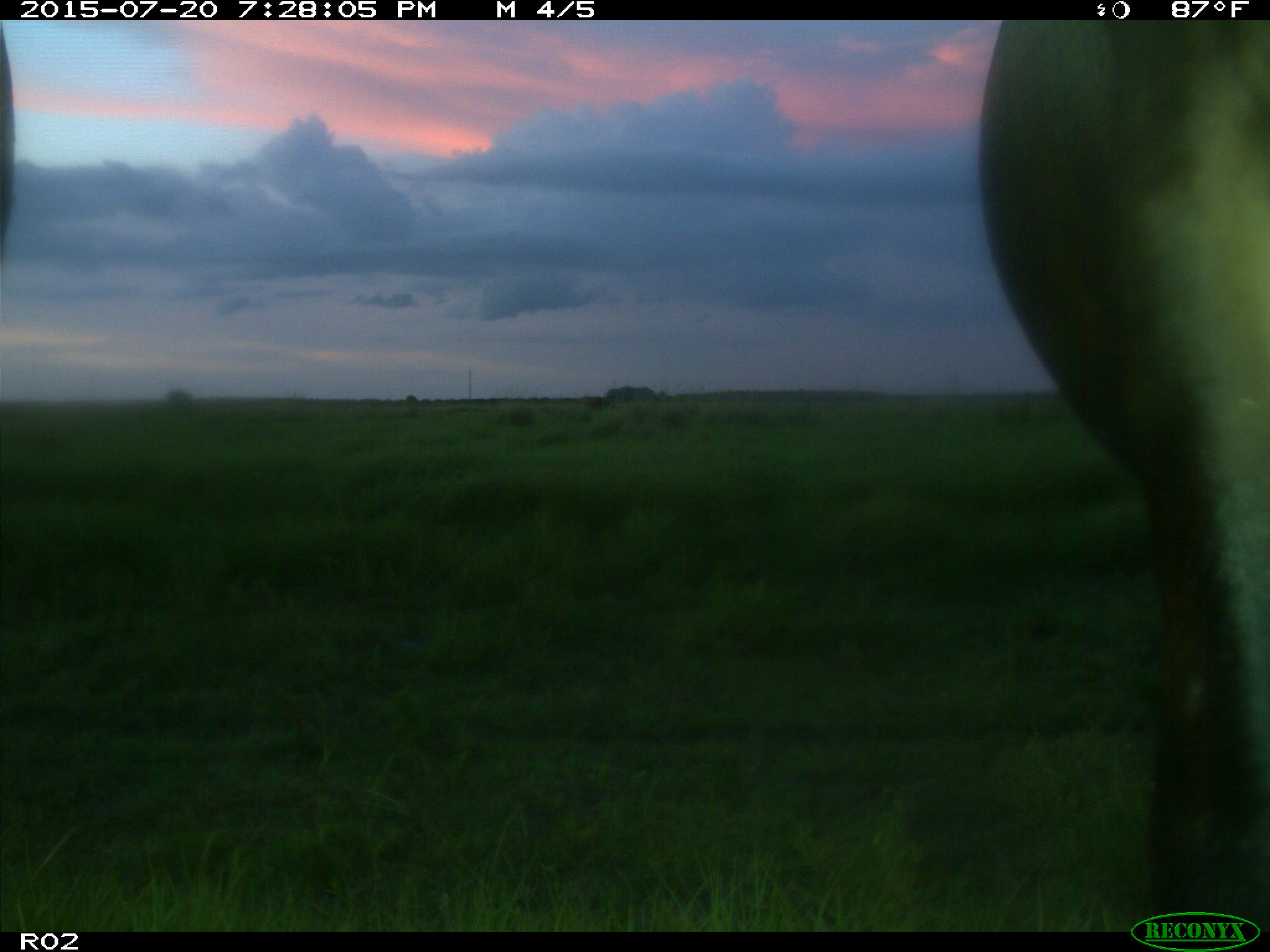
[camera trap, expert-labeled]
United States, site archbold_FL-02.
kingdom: Animalia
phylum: Chordata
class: Mammalia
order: Artiodactyla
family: Bovidae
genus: Bos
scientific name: Bos taurus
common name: domestic cow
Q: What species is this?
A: Bos taurus (domestic cow).